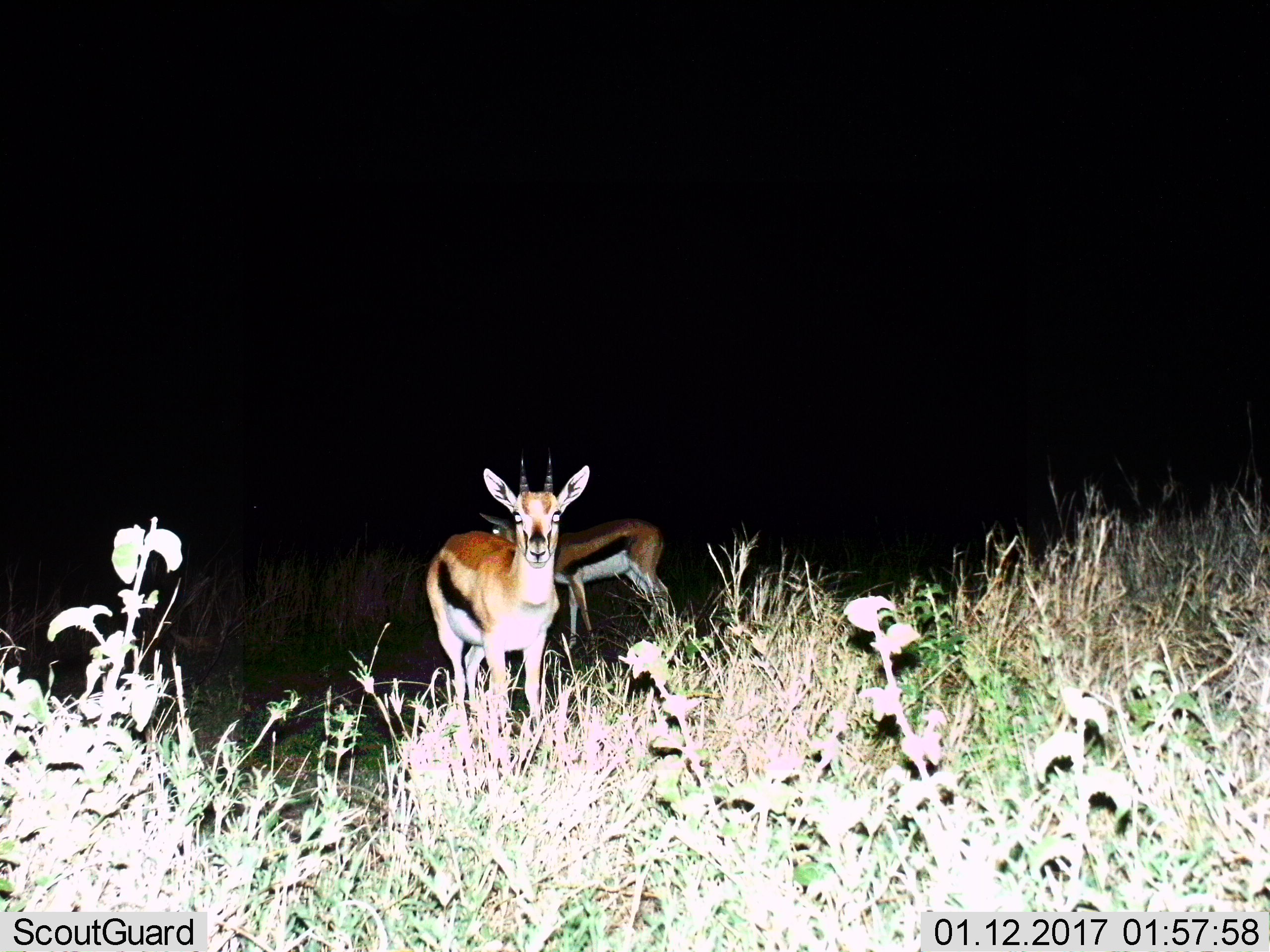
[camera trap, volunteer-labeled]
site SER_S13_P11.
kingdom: Animalia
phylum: Chordata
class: Mammalia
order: Artiodactyla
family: Bovidae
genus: Eudorcas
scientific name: Eudorcas thomsonii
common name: thomson's gazelle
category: gazellethomsons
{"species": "gazellethomsons (thomson's gazelle) (Eudorcas thomsonii)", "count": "2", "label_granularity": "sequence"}